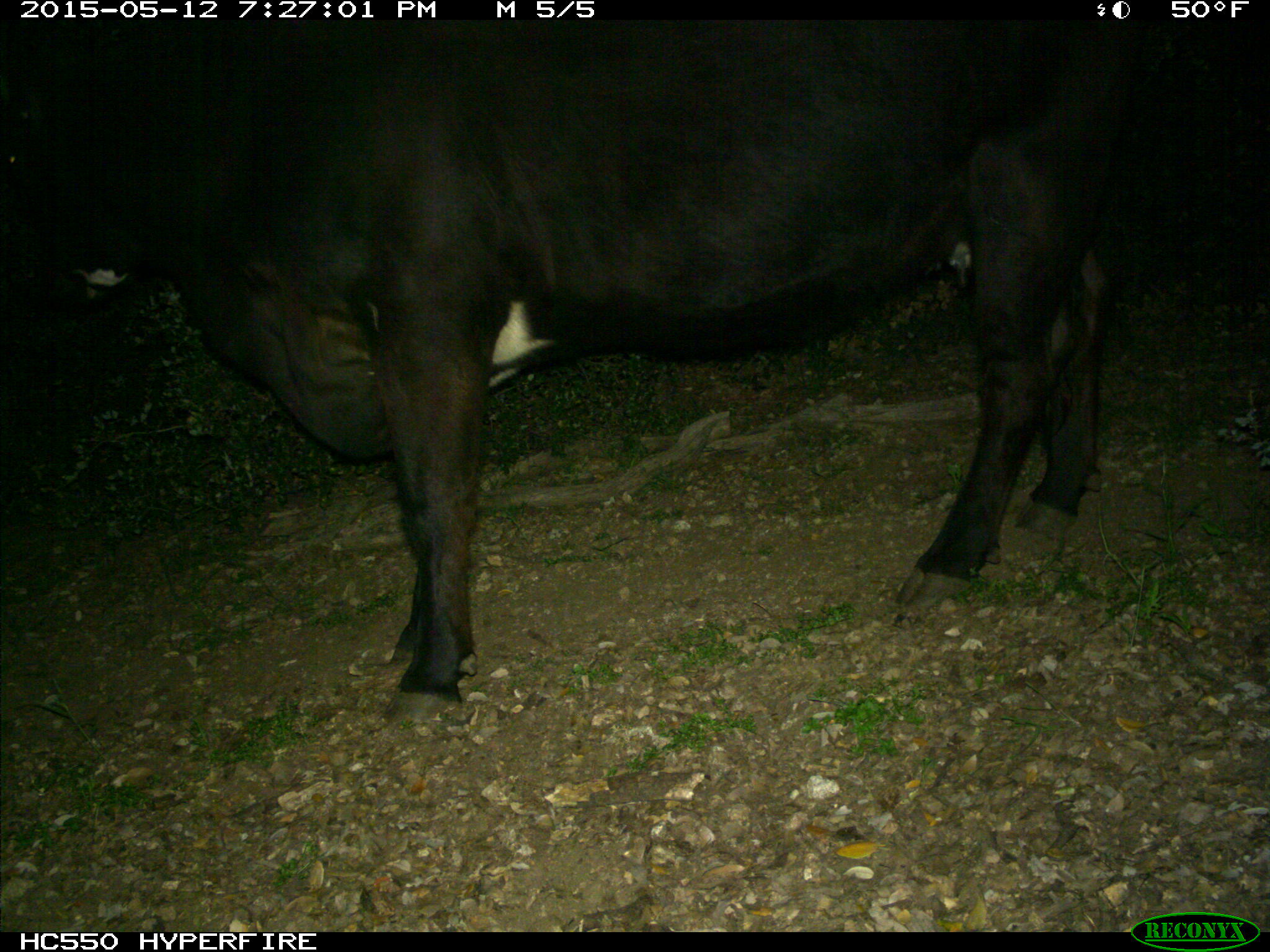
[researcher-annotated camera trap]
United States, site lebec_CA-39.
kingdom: Animalia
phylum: Chordata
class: Mammalia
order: Artiodactyla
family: Bovidae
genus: Bos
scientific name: Bos taurus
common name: domestic cow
Bos taurus (domestic cow).